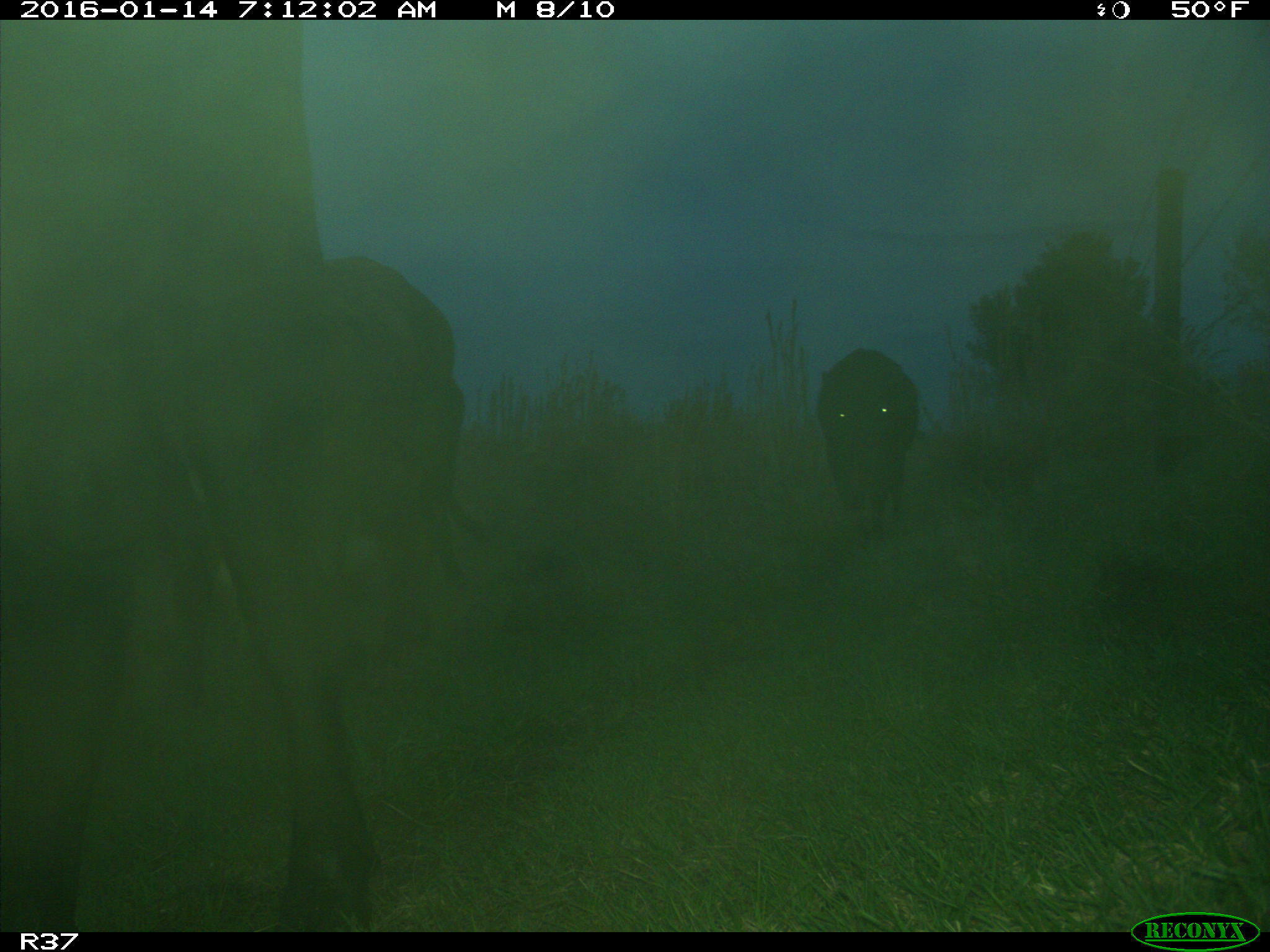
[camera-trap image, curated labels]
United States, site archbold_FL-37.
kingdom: Animalia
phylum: Chordata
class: Mammalia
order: Artiodactyla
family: Bovidae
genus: Bos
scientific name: Bos taurus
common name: domestic cow